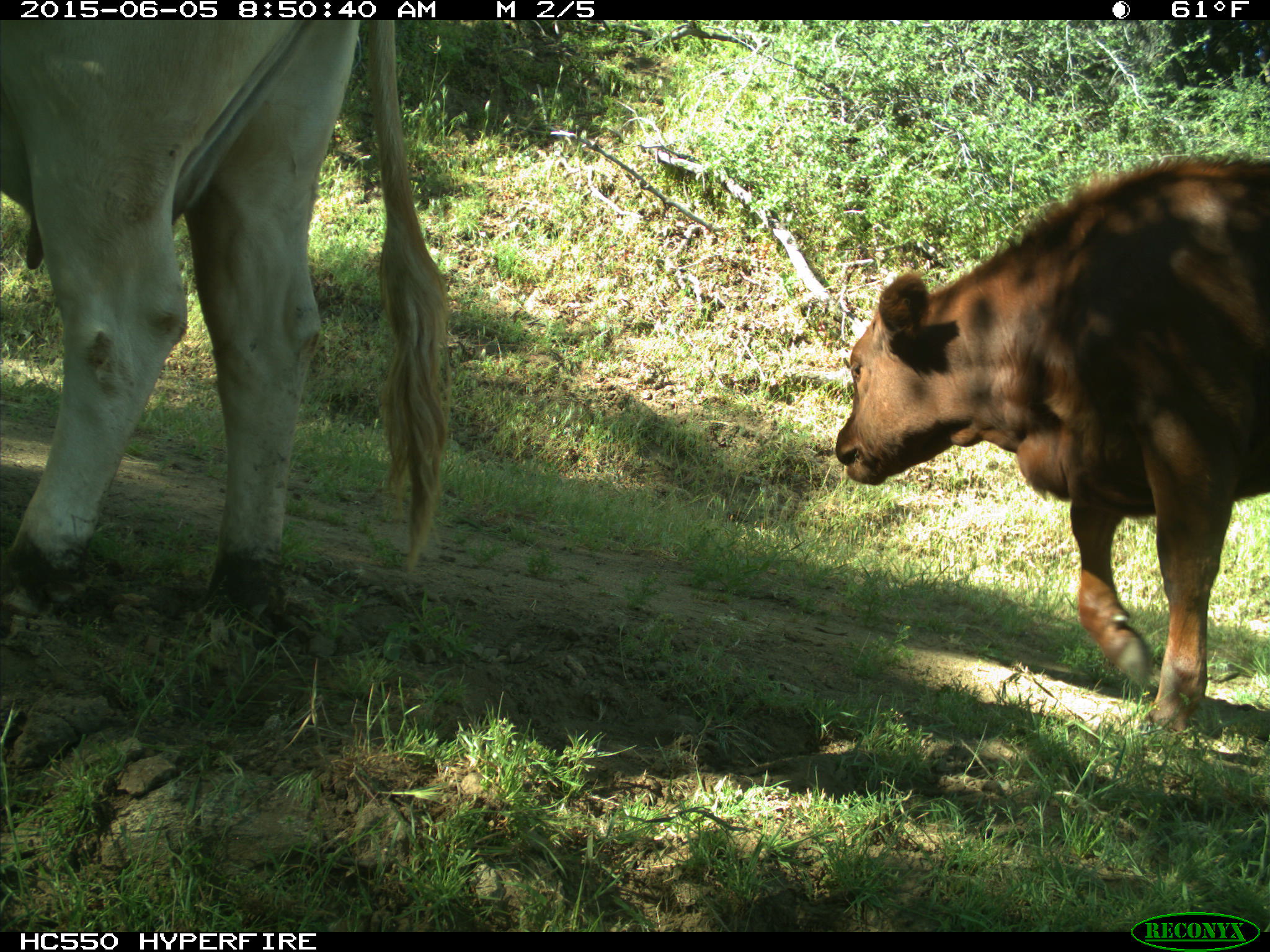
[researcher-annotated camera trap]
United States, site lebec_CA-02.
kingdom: Animalia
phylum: Chordata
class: Mammalia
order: Artiodactyla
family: Bovidae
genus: Bos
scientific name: Bos taurus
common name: domestic cow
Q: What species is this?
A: Bos taurus (domestic cow).